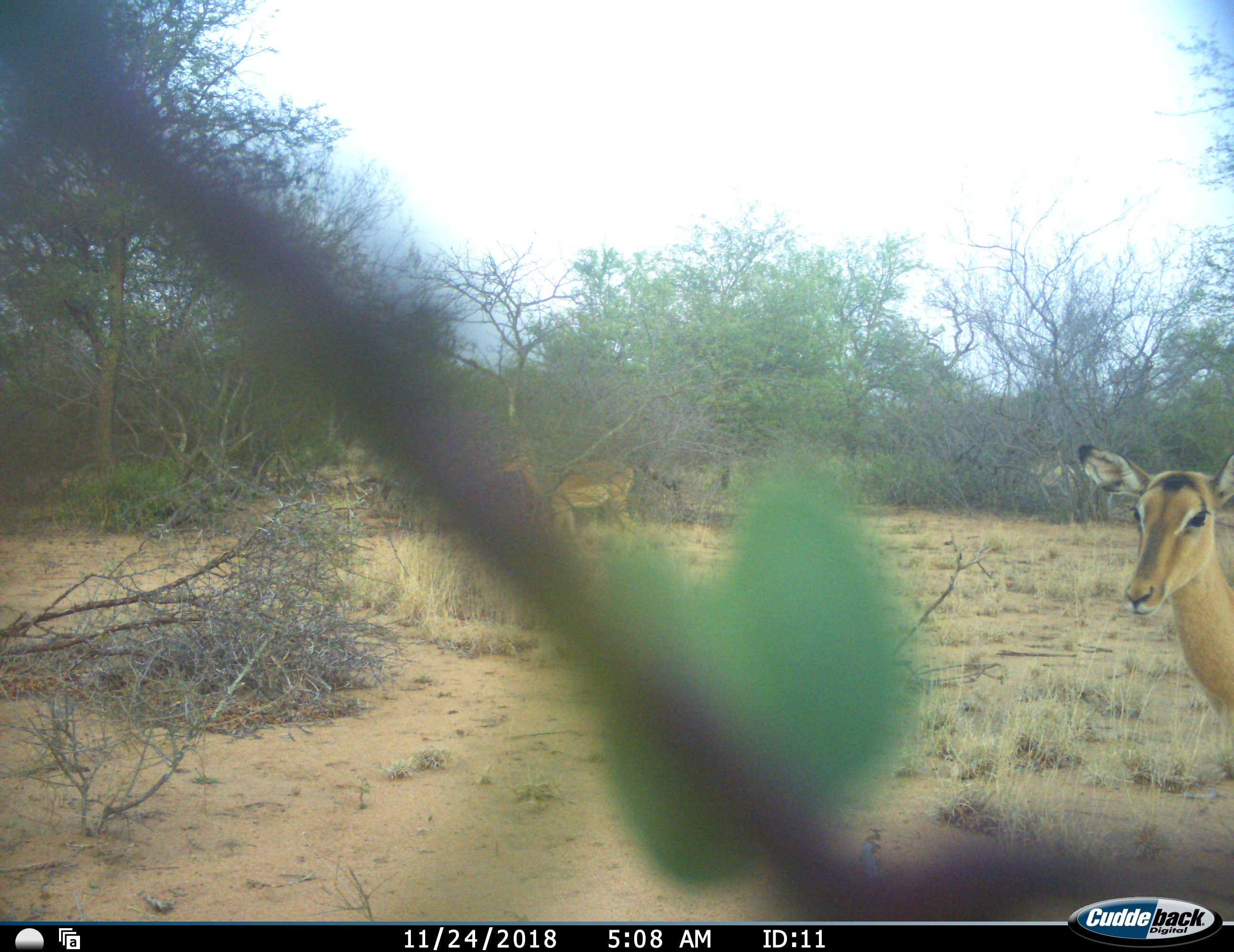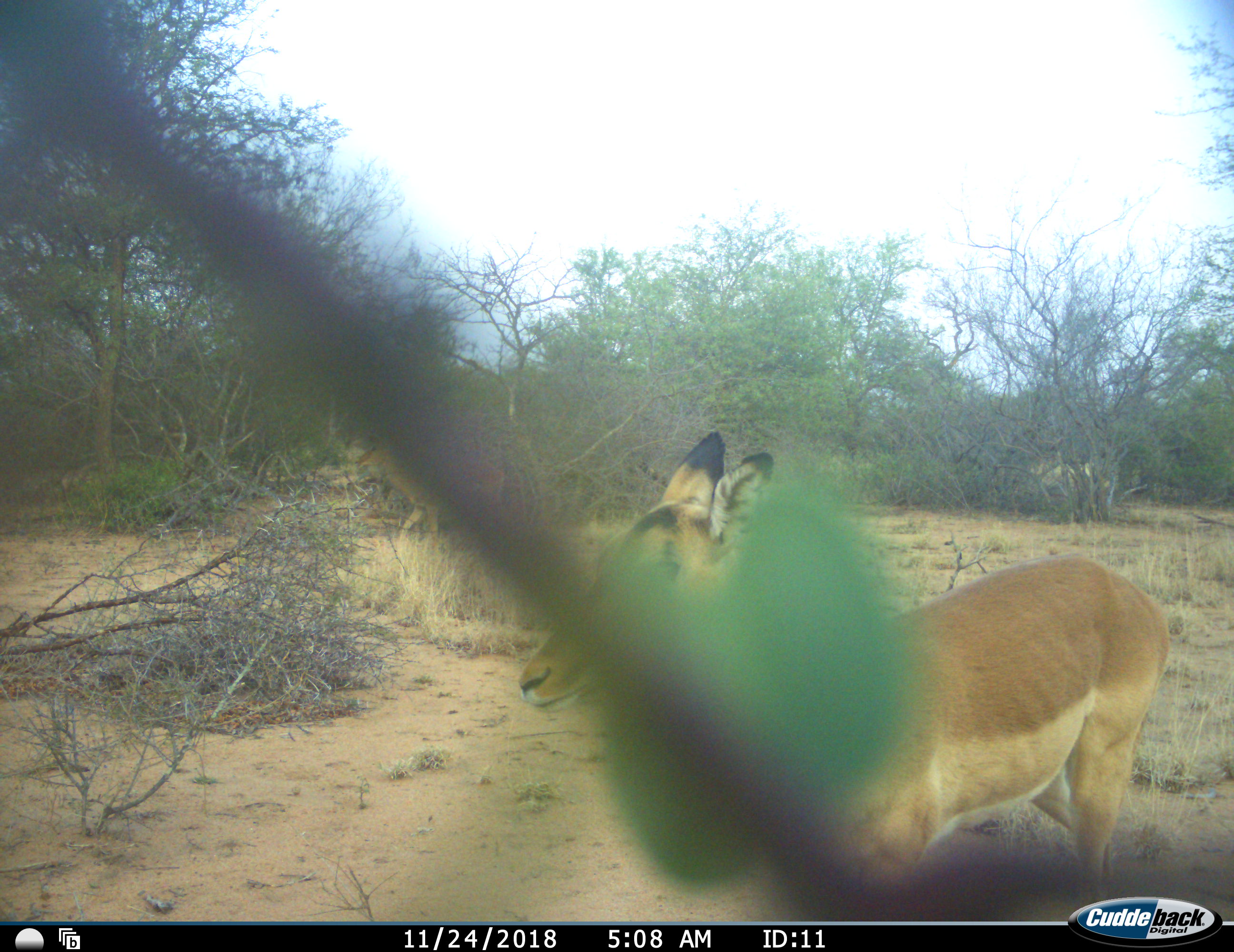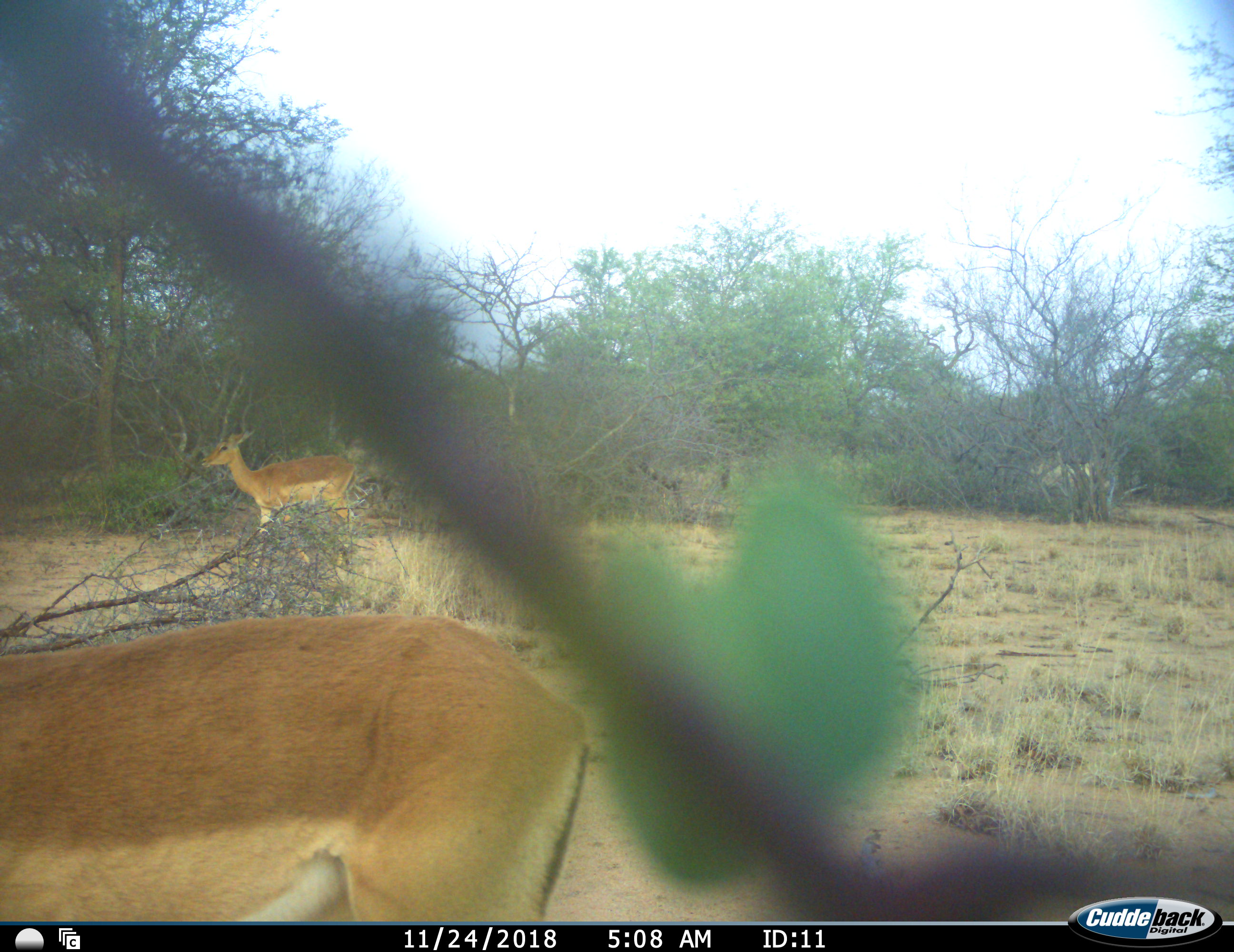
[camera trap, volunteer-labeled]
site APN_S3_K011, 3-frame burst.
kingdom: Animalia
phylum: Chordata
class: Mammalia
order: Artiodactyla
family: Bovidae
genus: Aepyceros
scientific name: Aepyceros melampus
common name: impala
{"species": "impala (Aepyceros melampus)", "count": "2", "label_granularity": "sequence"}